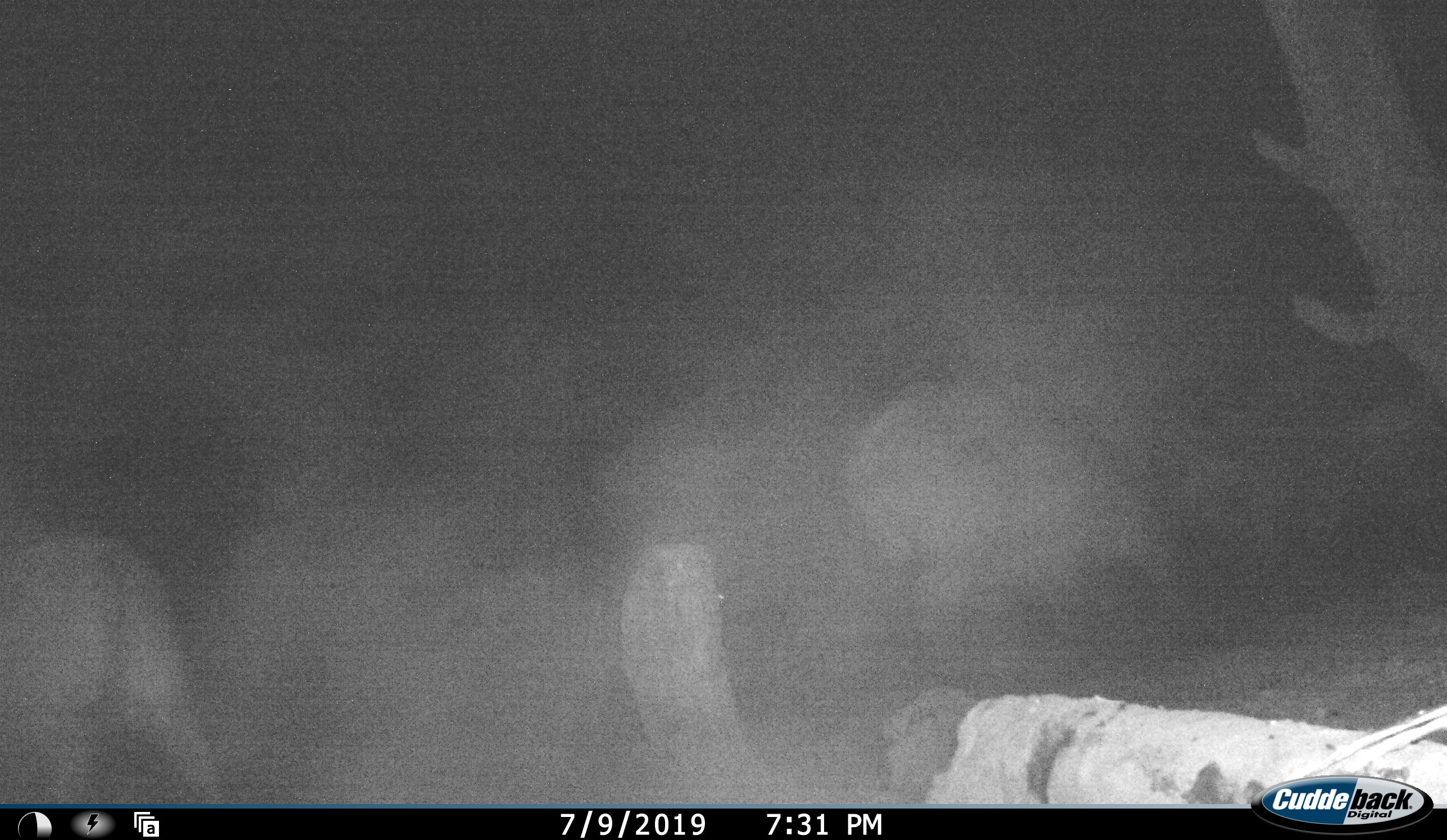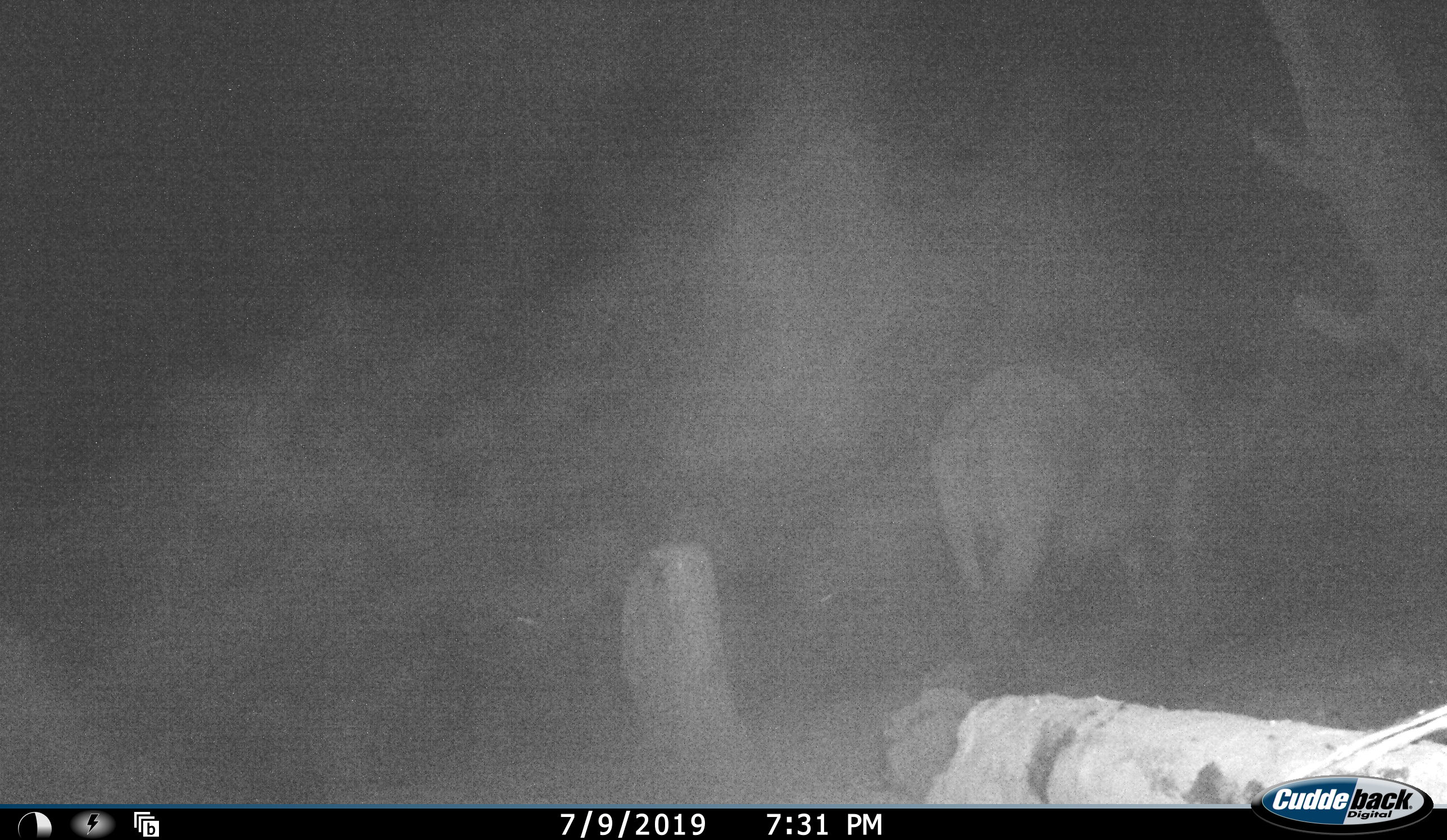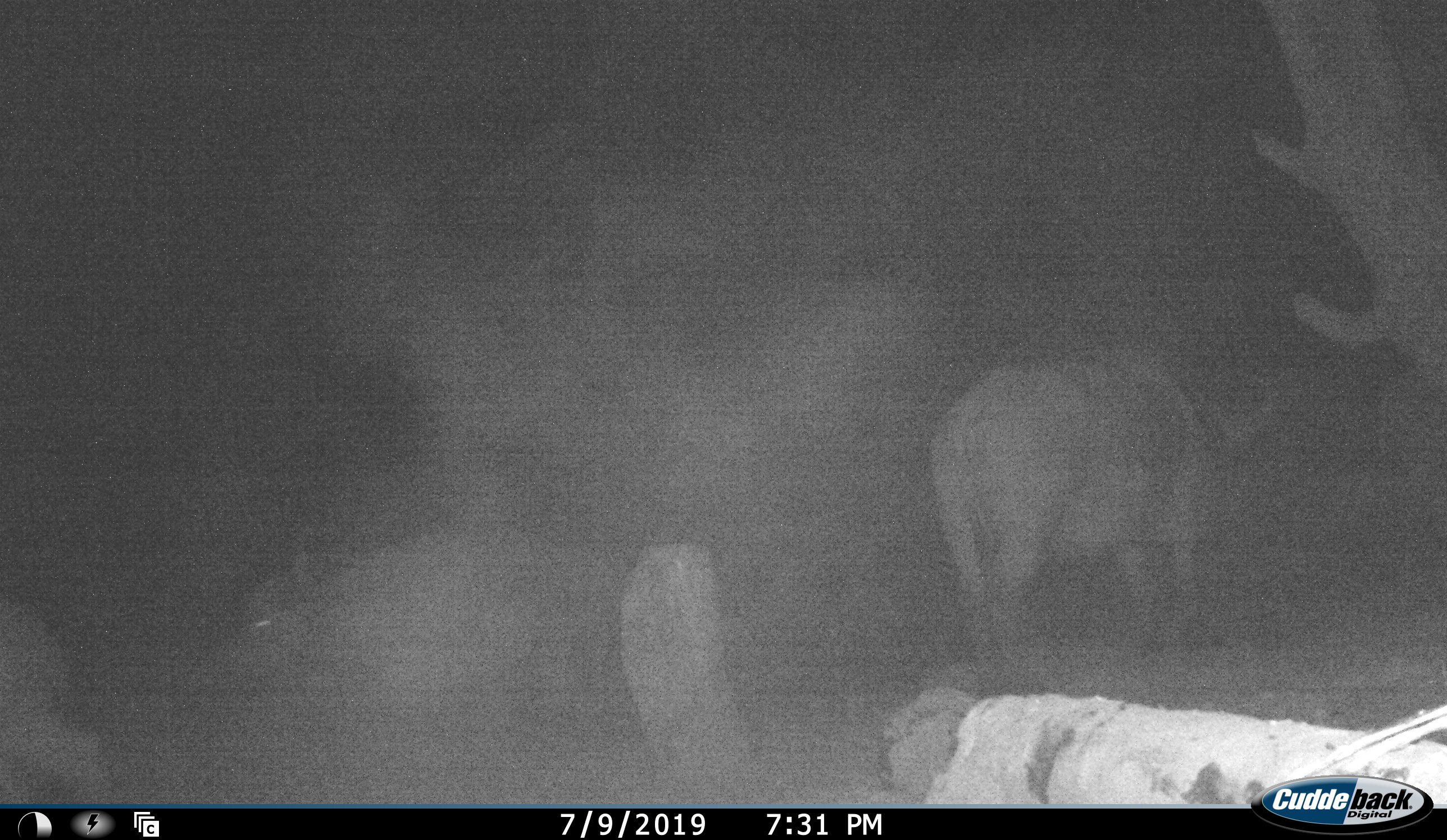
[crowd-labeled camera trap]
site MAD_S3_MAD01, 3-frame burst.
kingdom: Animalia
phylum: Chordata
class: Mammalia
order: Artiodactyla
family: Bovidae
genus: Syncerus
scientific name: Syncerus caffer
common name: african buffalo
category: buffalo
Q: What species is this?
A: Buffalo (african buffalo) (Syncerus caffer).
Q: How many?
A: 3.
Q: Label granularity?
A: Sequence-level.